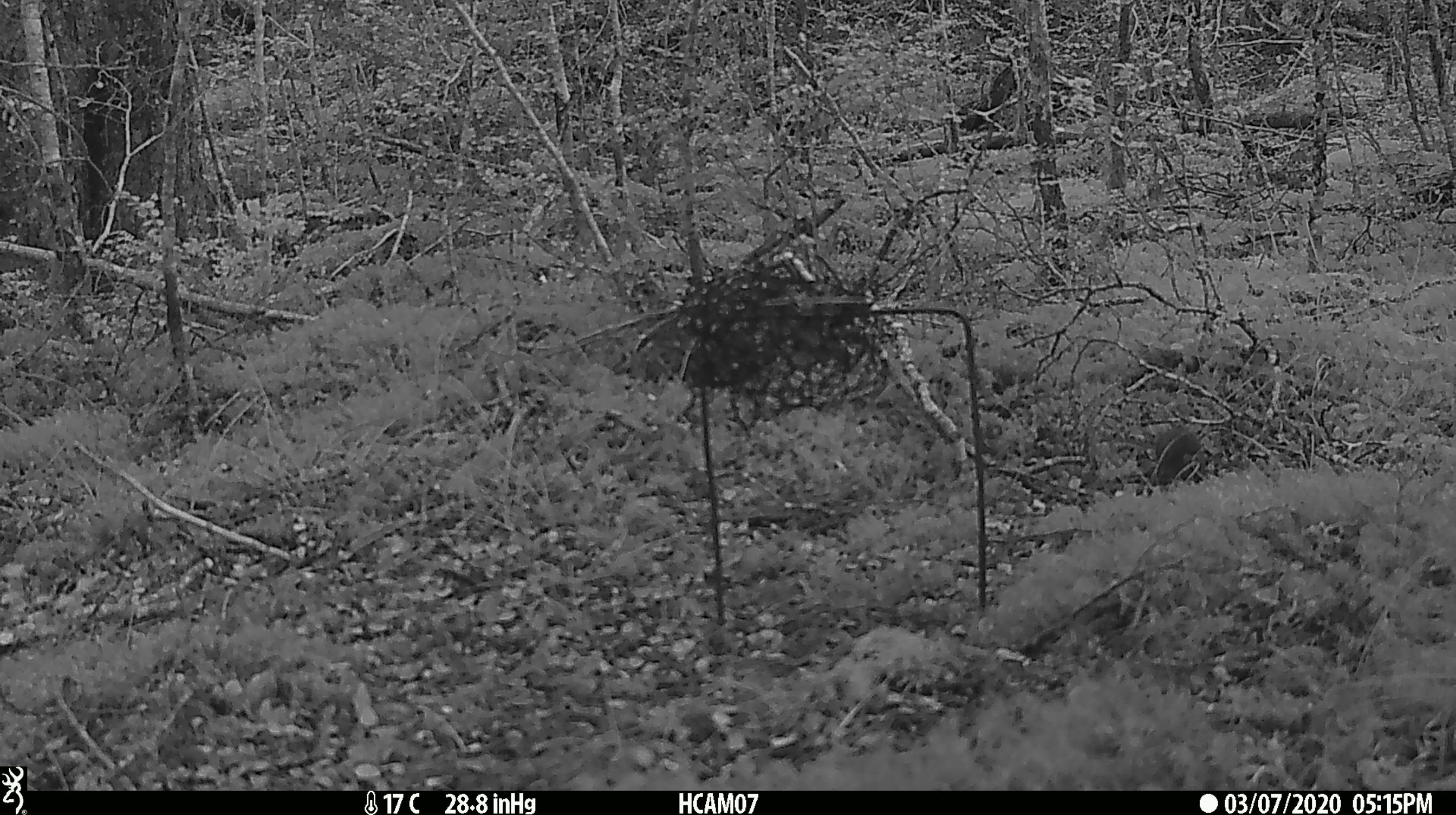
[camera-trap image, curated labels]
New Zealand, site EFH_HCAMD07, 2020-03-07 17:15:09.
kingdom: Animalia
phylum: Chordata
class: Mammalia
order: Rodentia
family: Muridae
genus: Mus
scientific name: Mus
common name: mouse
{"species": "mouse (Mus)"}